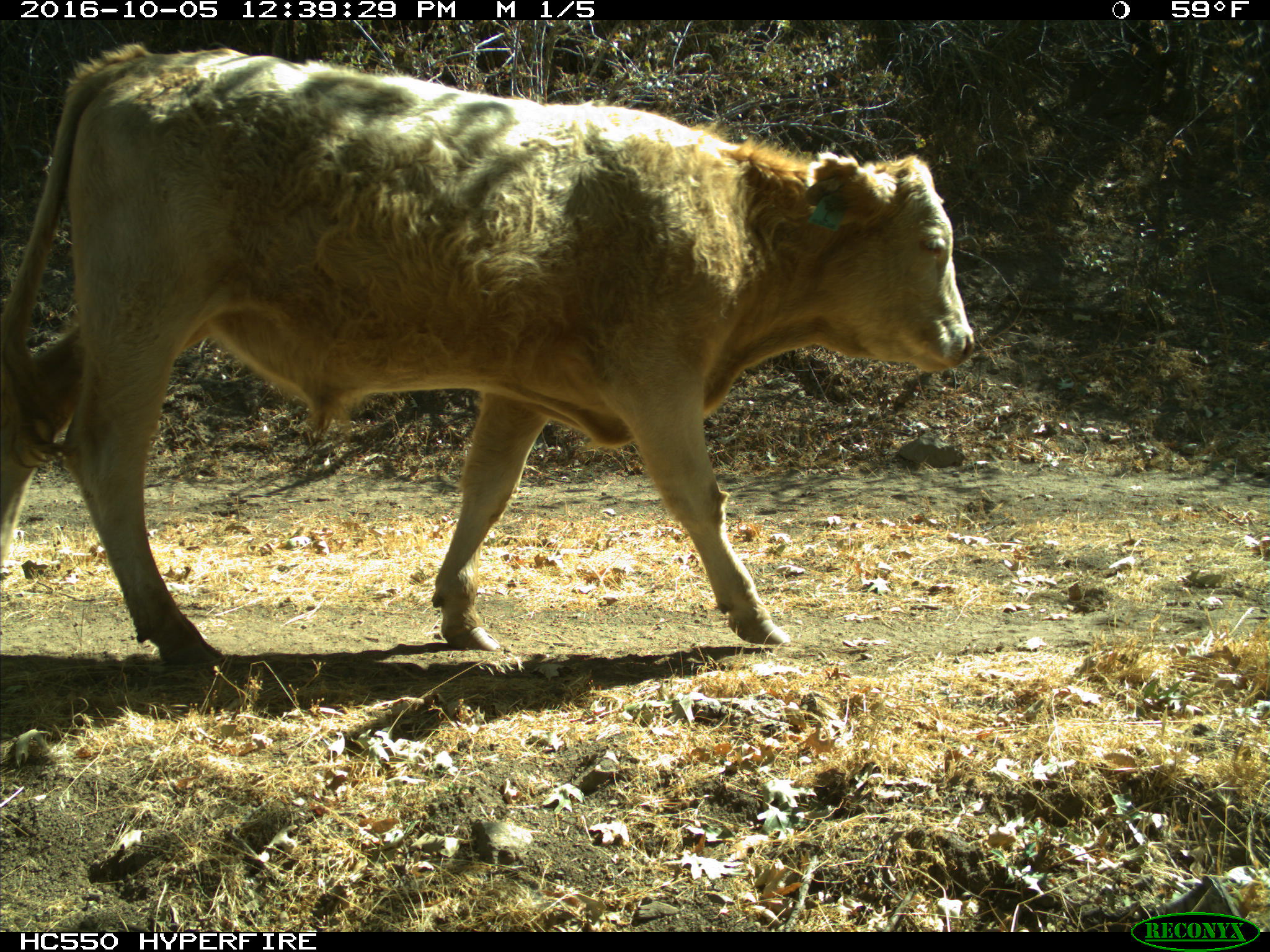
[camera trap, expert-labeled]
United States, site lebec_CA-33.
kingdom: Animalia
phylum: Chordata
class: Mammalia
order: Artiodactyla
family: Bovidae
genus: Bos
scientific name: Bos taurus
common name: domestic cow